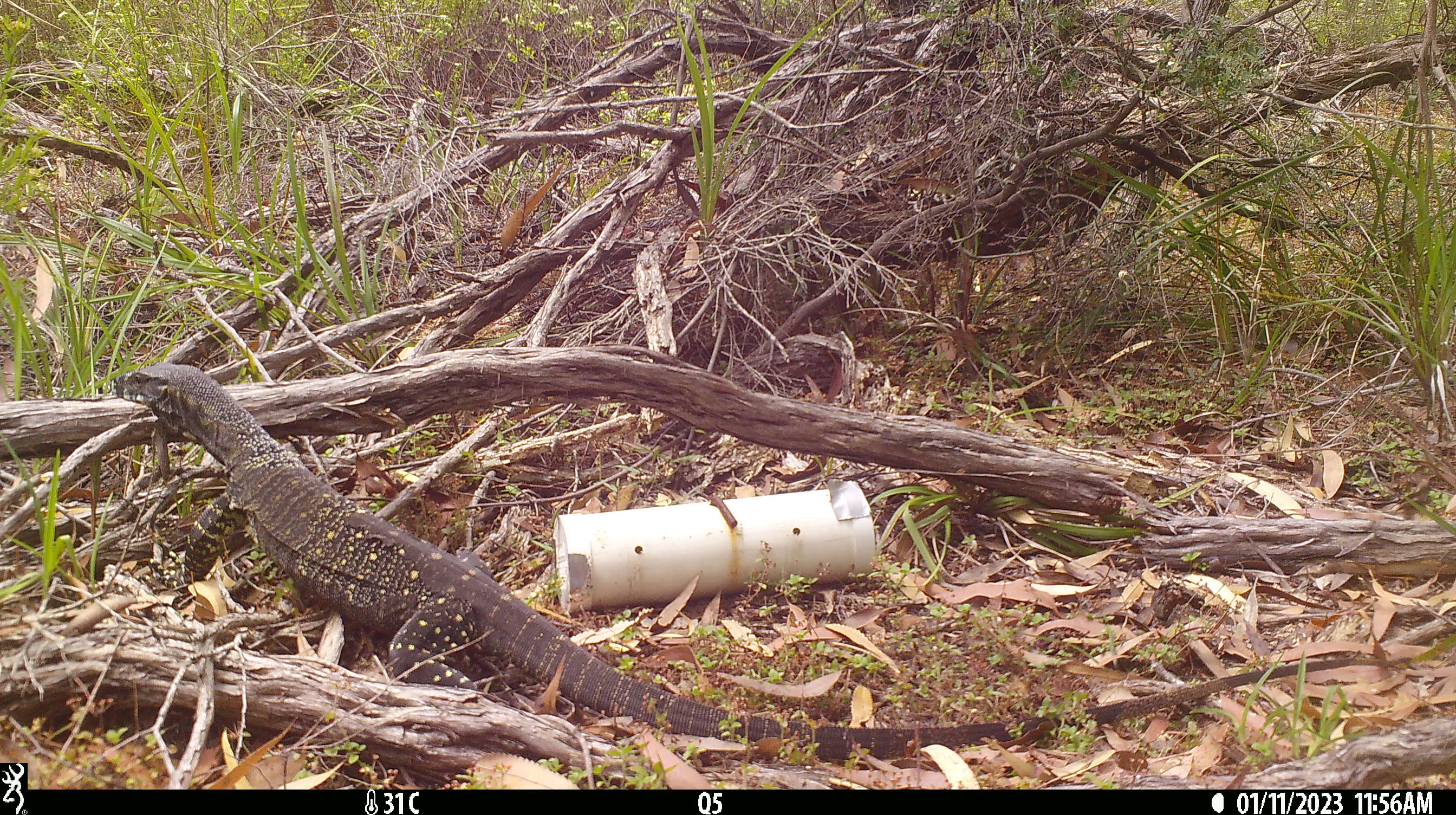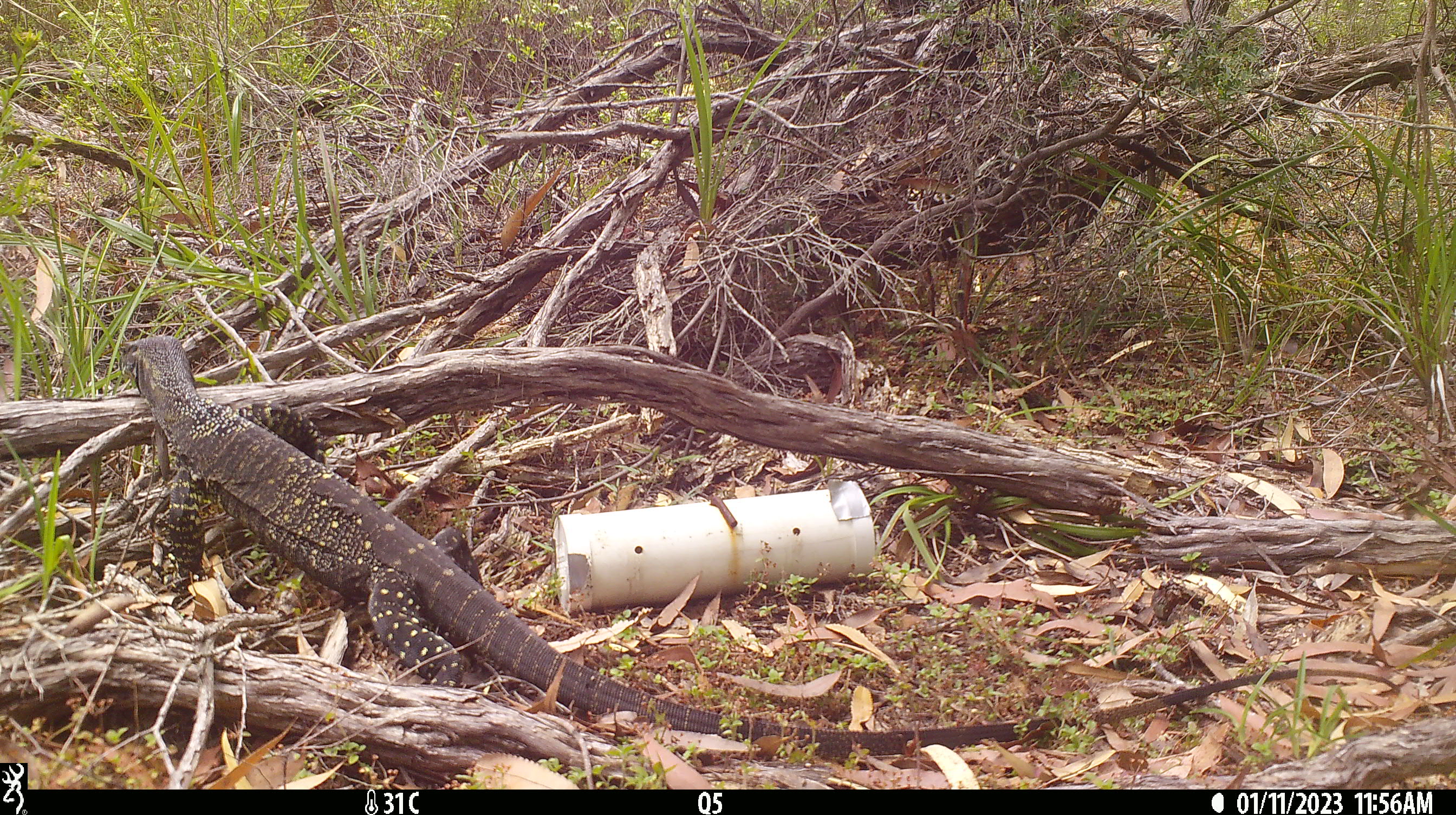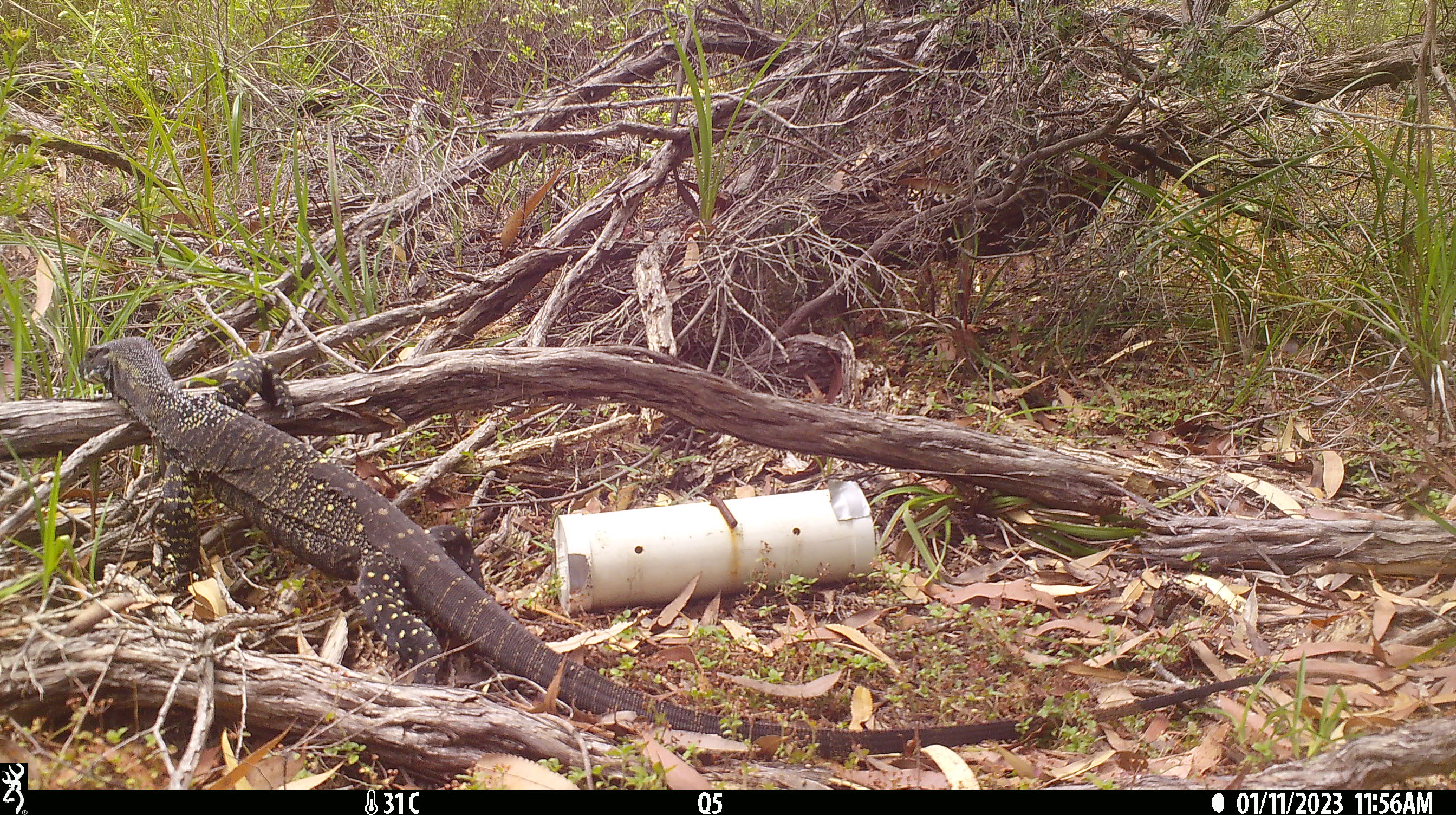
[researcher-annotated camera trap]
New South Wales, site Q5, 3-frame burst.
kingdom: Animalia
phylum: Chordata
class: Reptilia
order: Squamata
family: Varanidae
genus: Varanus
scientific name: Varanus varius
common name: lace monitor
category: goanna